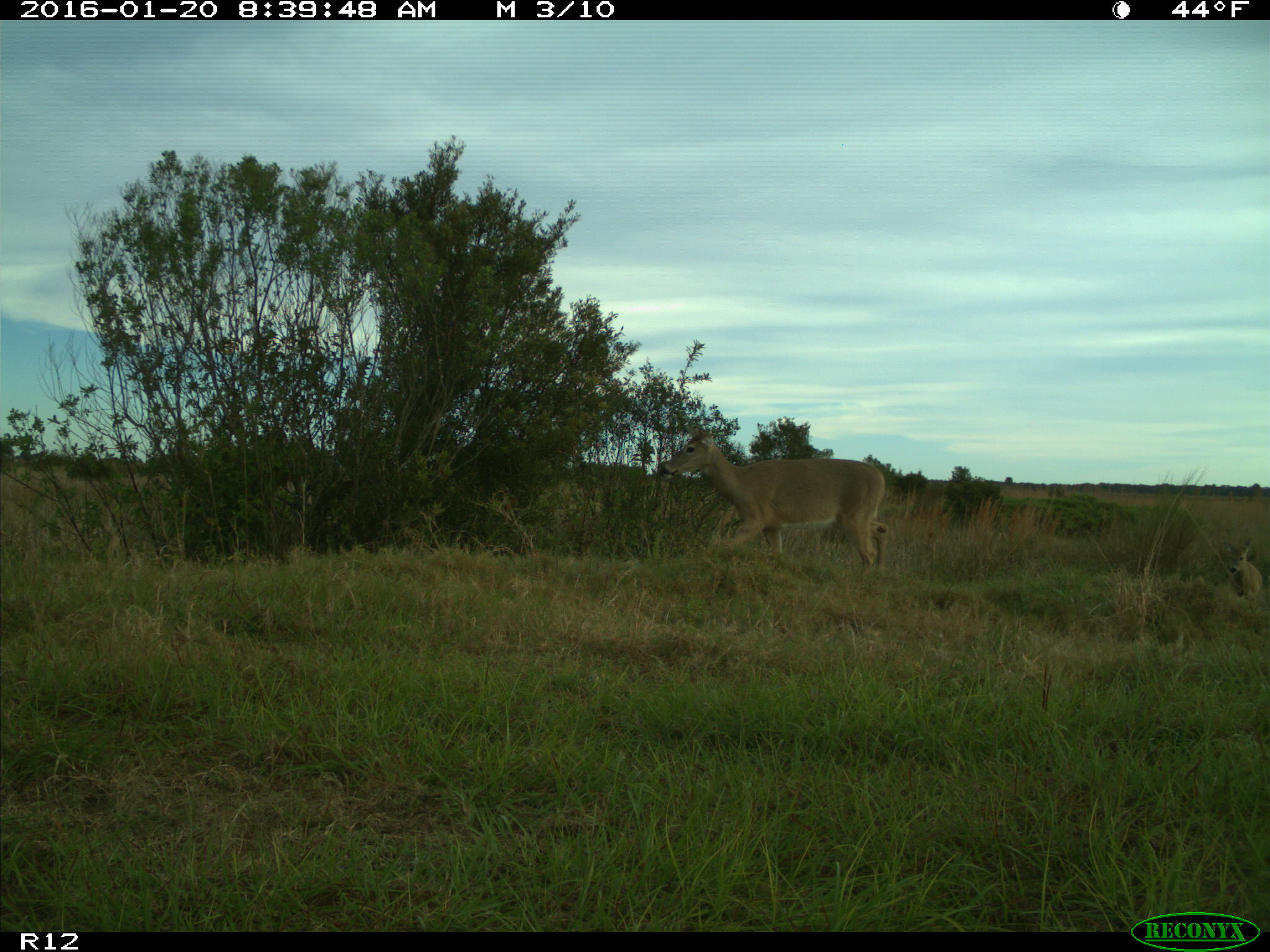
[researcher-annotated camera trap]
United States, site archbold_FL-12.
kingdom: Animalia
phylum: Chordata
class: Mammalia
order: Artiodactyla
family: Cervidae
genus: Odocoileus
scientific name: Odocoileus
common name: deer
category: unidentified deer